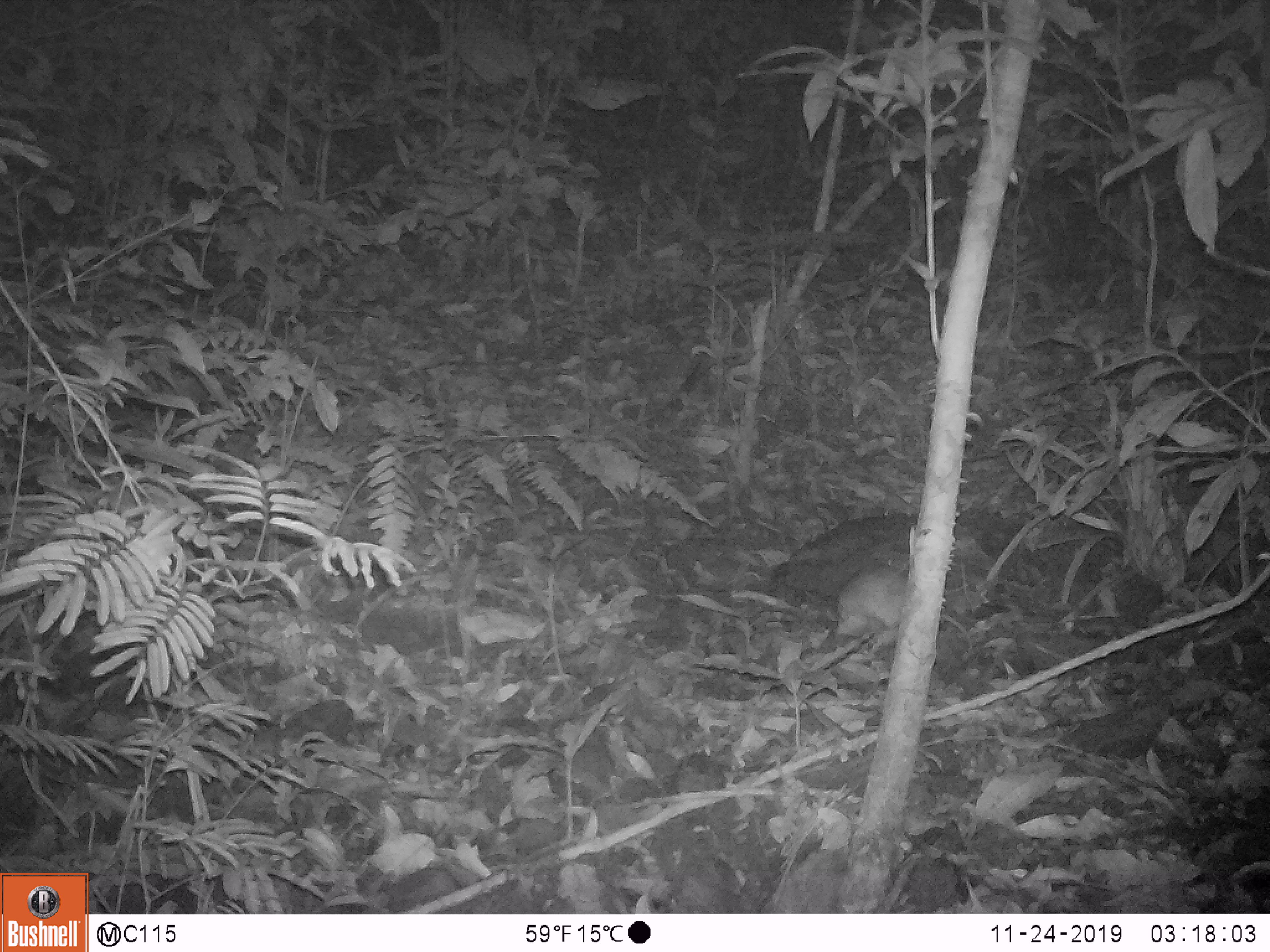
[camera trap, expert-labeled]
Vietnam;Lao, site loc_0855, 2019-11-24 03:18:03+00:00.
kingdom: Animalia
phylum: Chordata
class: Mammalia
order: Rodentia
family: Muridae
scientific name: Muridae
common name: old-world mice and rats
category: unidentified murid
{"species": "unidentified murid (old-world mice and rats) (Muridae)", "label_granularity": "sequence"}